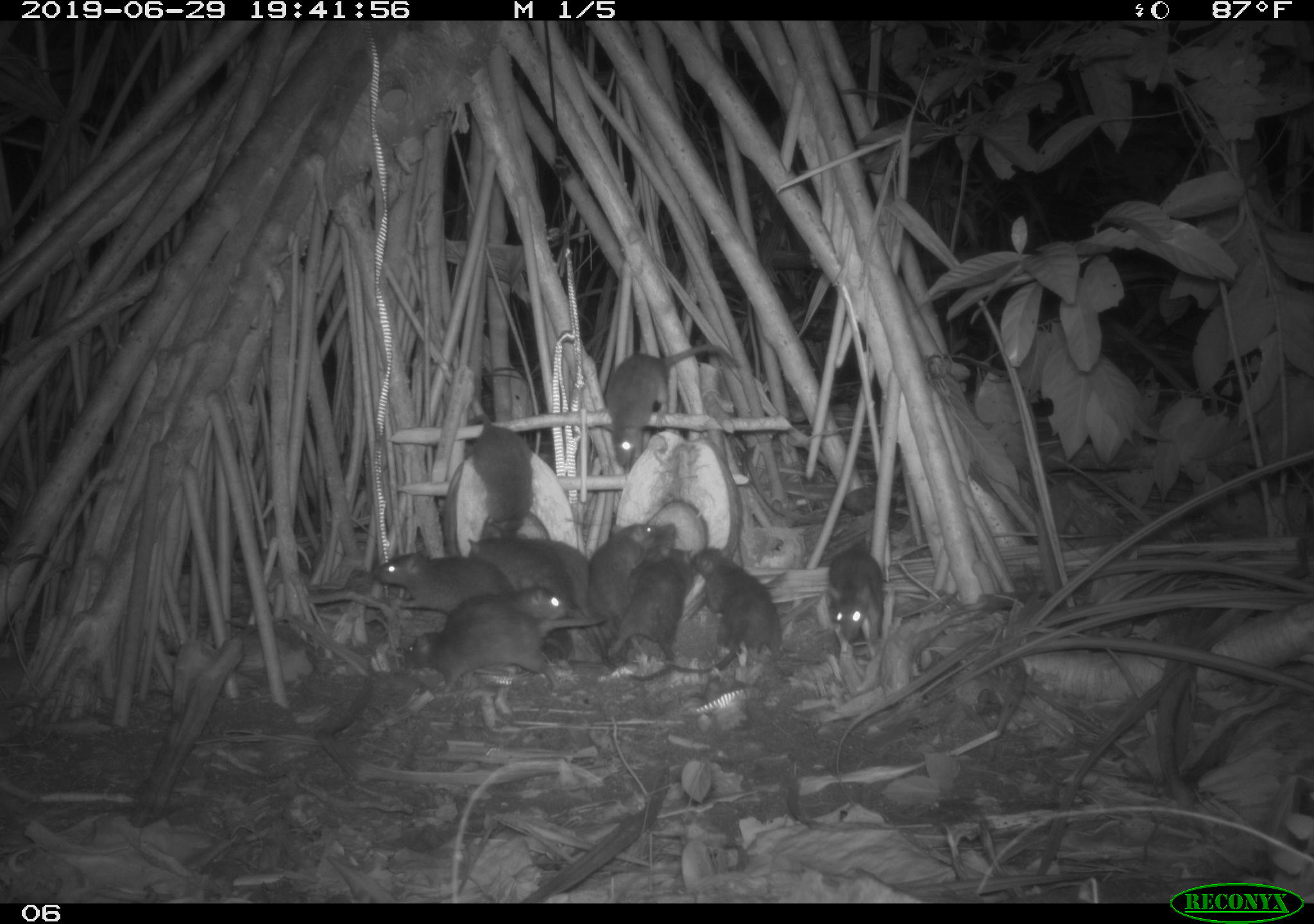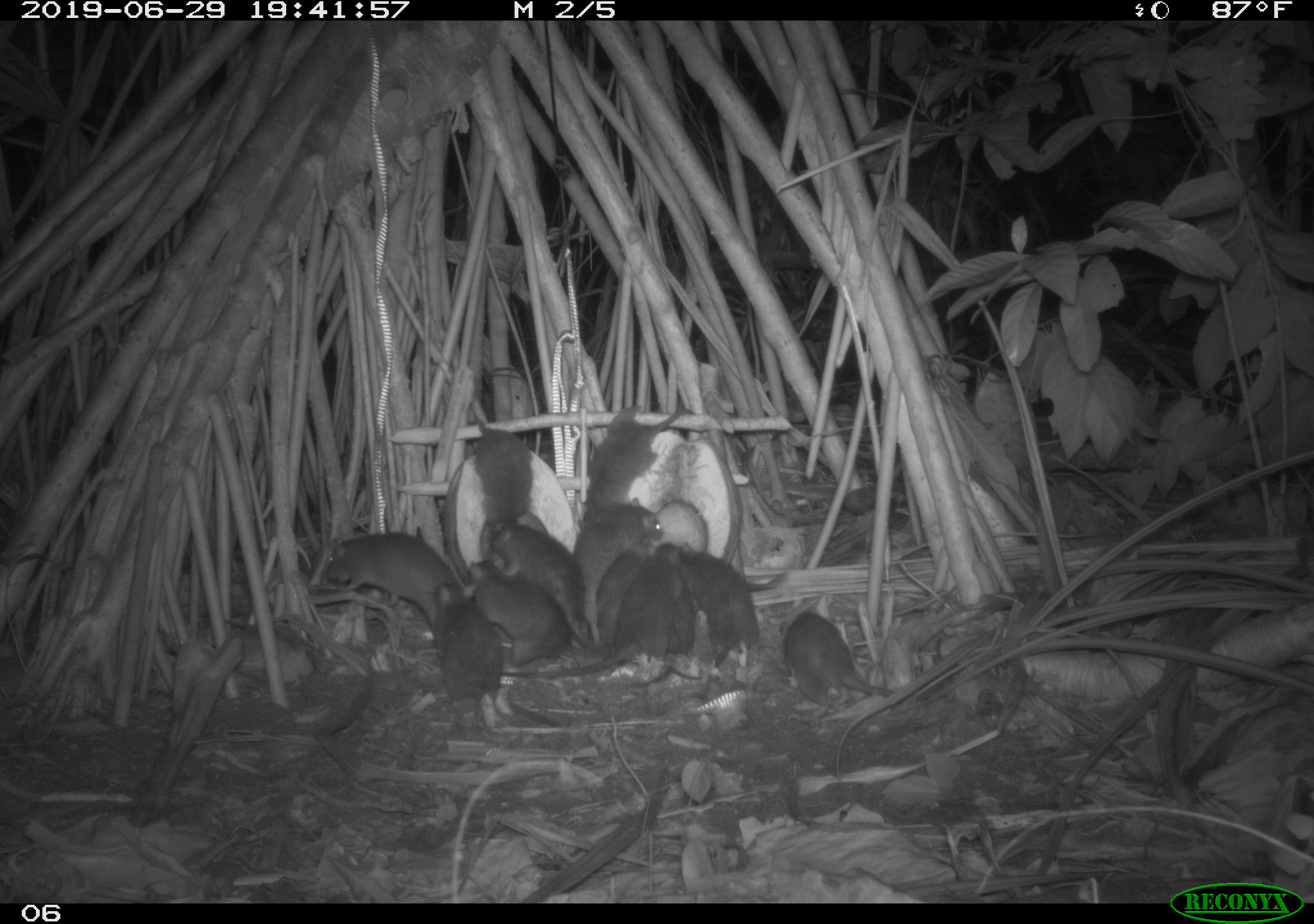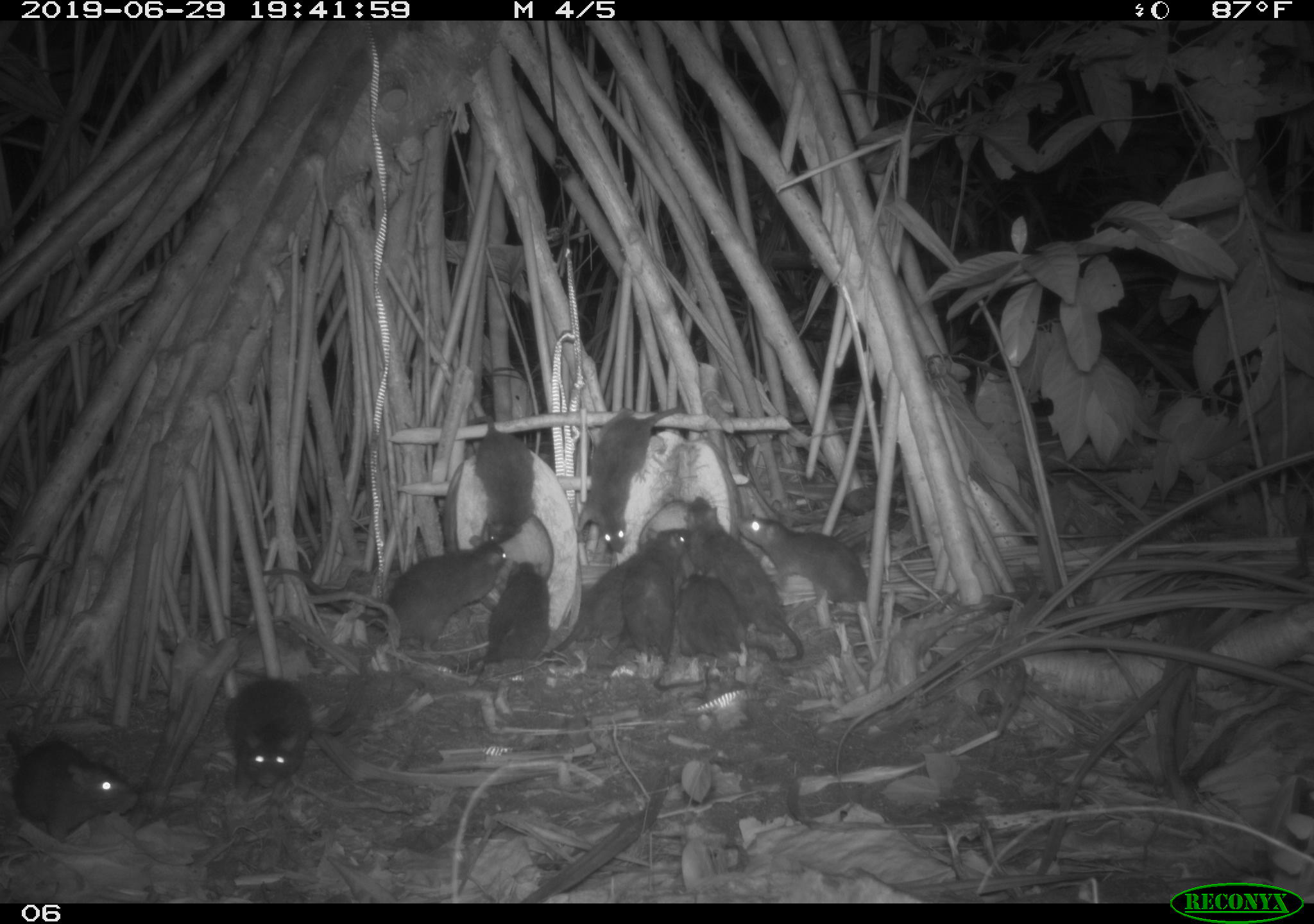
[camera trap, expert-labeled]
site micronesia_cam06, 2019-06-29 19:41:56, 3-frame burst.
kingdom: Animalia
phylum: Chordata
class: Mammalia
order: Rodentia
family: Muridae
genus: Rattus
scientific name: Rattus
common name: rat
Rat (Rattus).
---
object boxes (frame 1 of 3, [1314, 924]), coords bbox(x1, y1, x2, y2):
rat: bbox(396, 576, 564, 710); bbox(597, 340, 743, 475); bbox(686, 540, 789, 676); bbox(602, 539, 698, 663); bbox(371, 544, 513, 620); bbox(461, 411, 542, 544); bbox(537, 528, 613, 669); bbox(467, 531, 577, 628); bbox(579, 521, 657, 630); bbox(825, 528, 892, 651); bbox(488, 581, 580, 647); bbox(637, 518, 682, 588)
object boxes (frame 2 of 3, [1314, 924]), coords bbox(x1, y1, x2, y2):
rat: bbox(569, 389, 705, 536); bbox(321, 528, 463, 635); bbox(583, 550, 697, 673); bbox(773, 607, 898, 714); bbox(459, 558, 570, 674); bbox(560, 486, 669, 603); bbox(425, 577, 510, 718); bbox(569, 549, 672, 657); bbox(682, 538, 766, 670); bbox(640, 542, 701, 677); bbox(484, 528, 587, 603); bbox(464, 420, 536, 523)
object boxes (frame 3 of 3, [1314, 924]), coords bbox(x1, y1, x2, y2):
rat: bbox(250, 531, 513, 663); bbox(677, 492, 810, 671); bbox(730, 509, 921, 624); bbox(0, 719, 144, 844); bbox(574, 403, 688, 556); bbox(622, 524, 717, 703); bbox(215, 664, 316, 809); bbox(447, 559, 558, 680); bbox(542, 546, 654, 663); bbox(457, 410, 540, 545); bbox(671, 565, 751, 665)